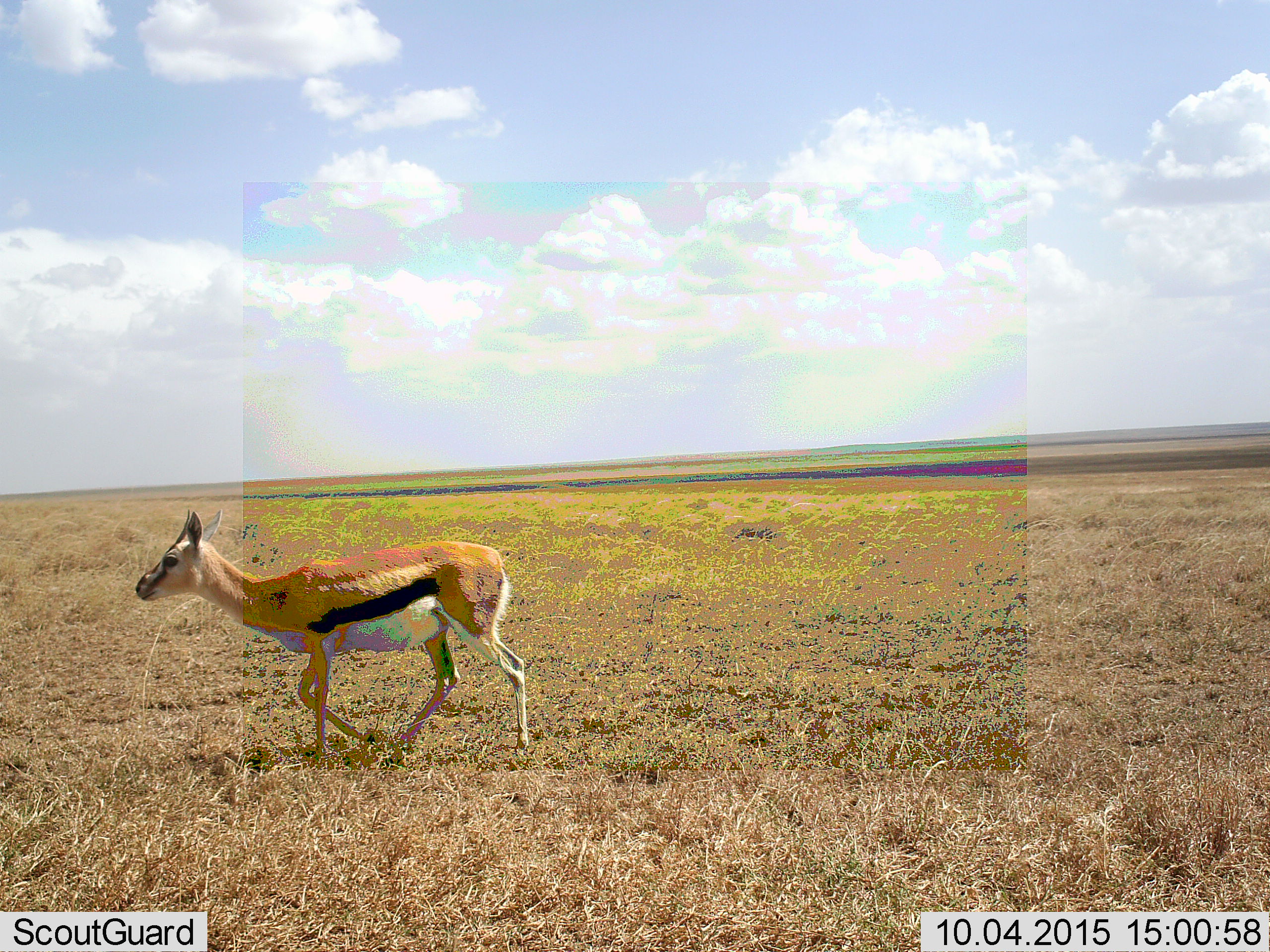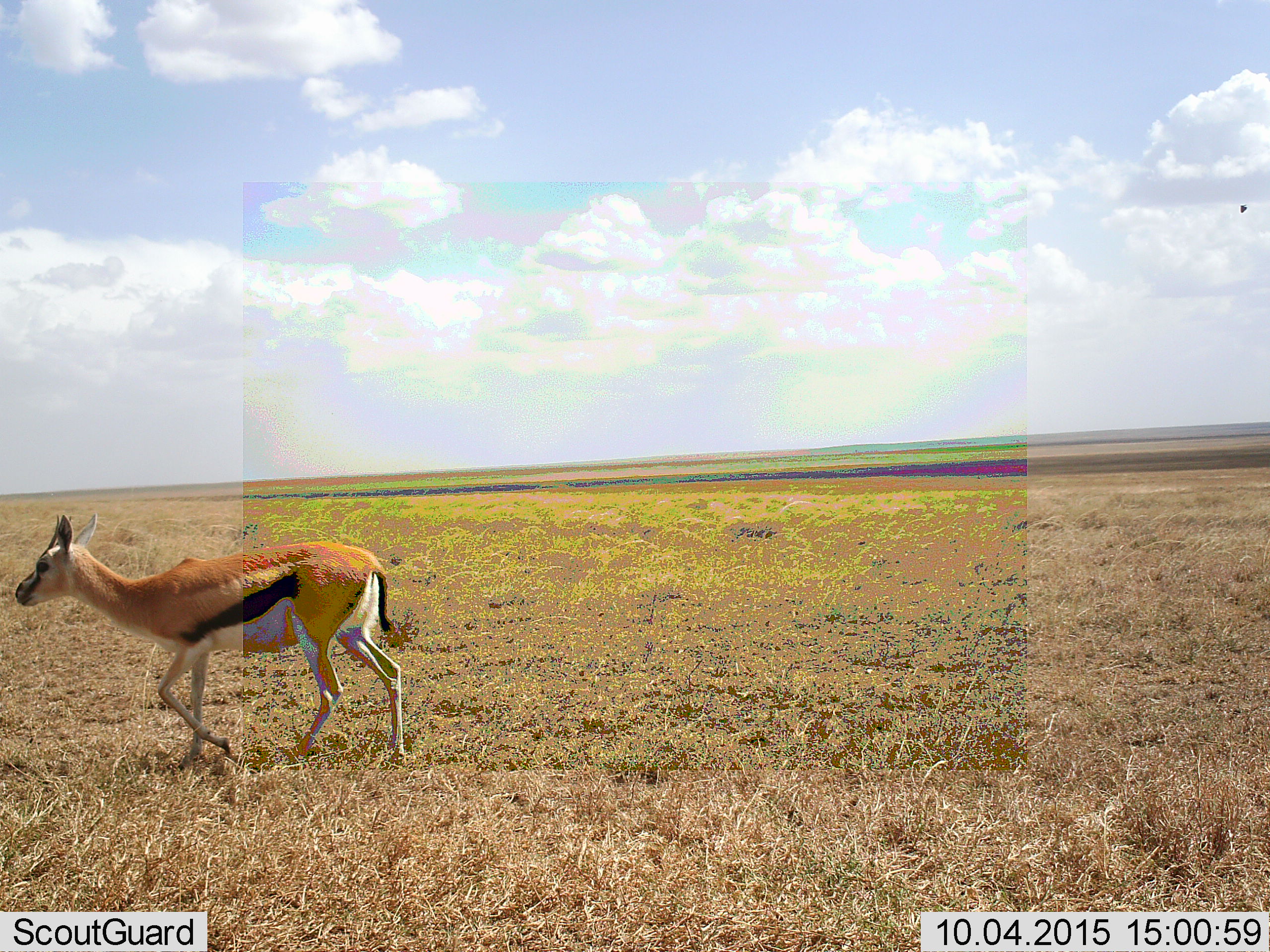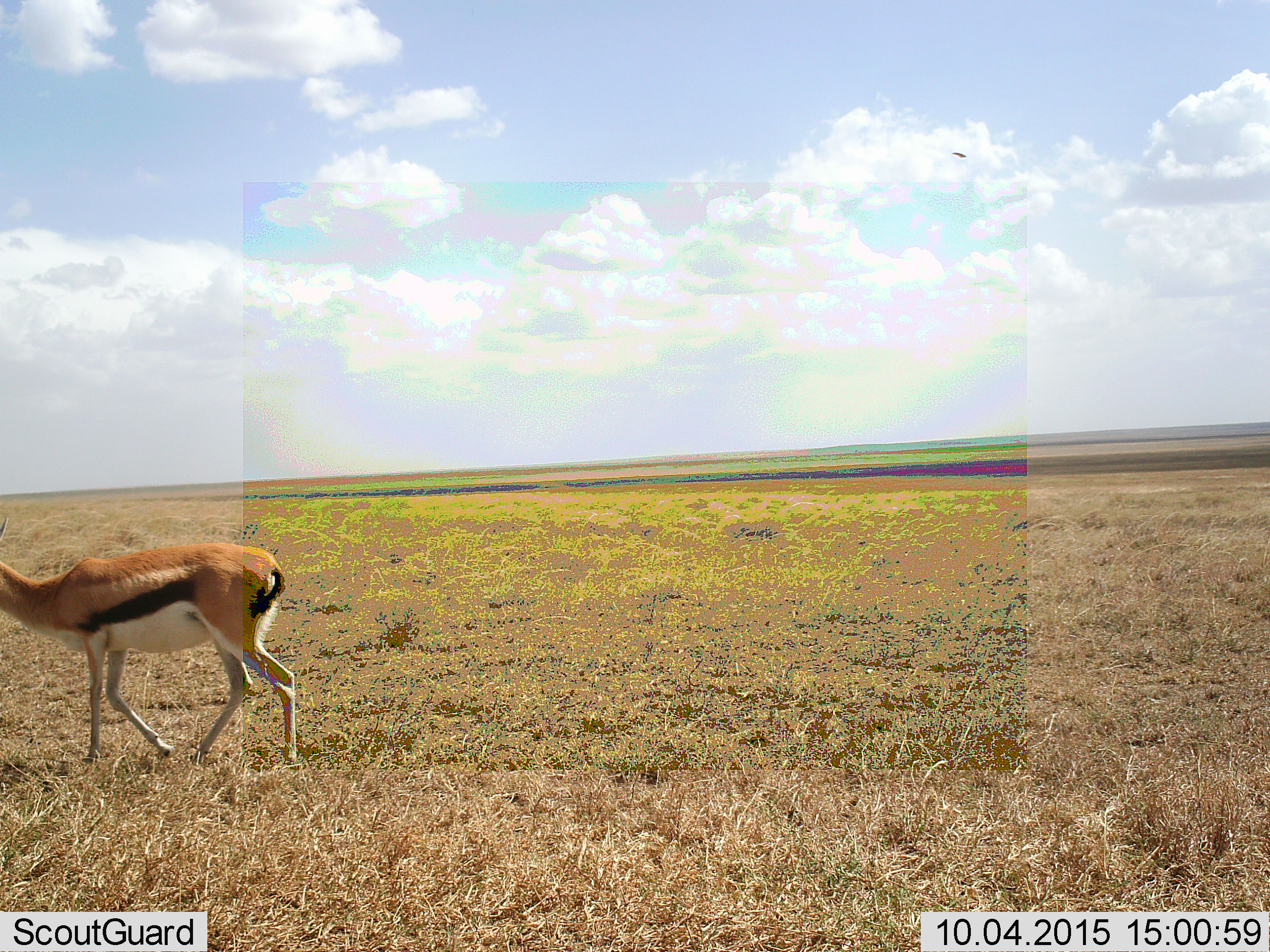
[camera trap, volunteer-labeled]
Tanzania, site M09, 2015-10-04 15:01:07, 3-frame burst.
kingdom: Animalia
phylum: Chordata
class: Mammalia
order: Artiodactyla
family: Bovidae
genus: Eudorcas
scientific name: Eudorcas thomsonii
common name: thomson's gazelle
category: gazellethomsons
Gazellethomsons (thomson's gazelle) (Eudorcas thomsonii), count 1. Behavior (volunteer vote fractions): standing 0%, resting 0%, moving 100%, interacting 0%. Young present (vote fraction): 0%. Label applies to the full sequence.